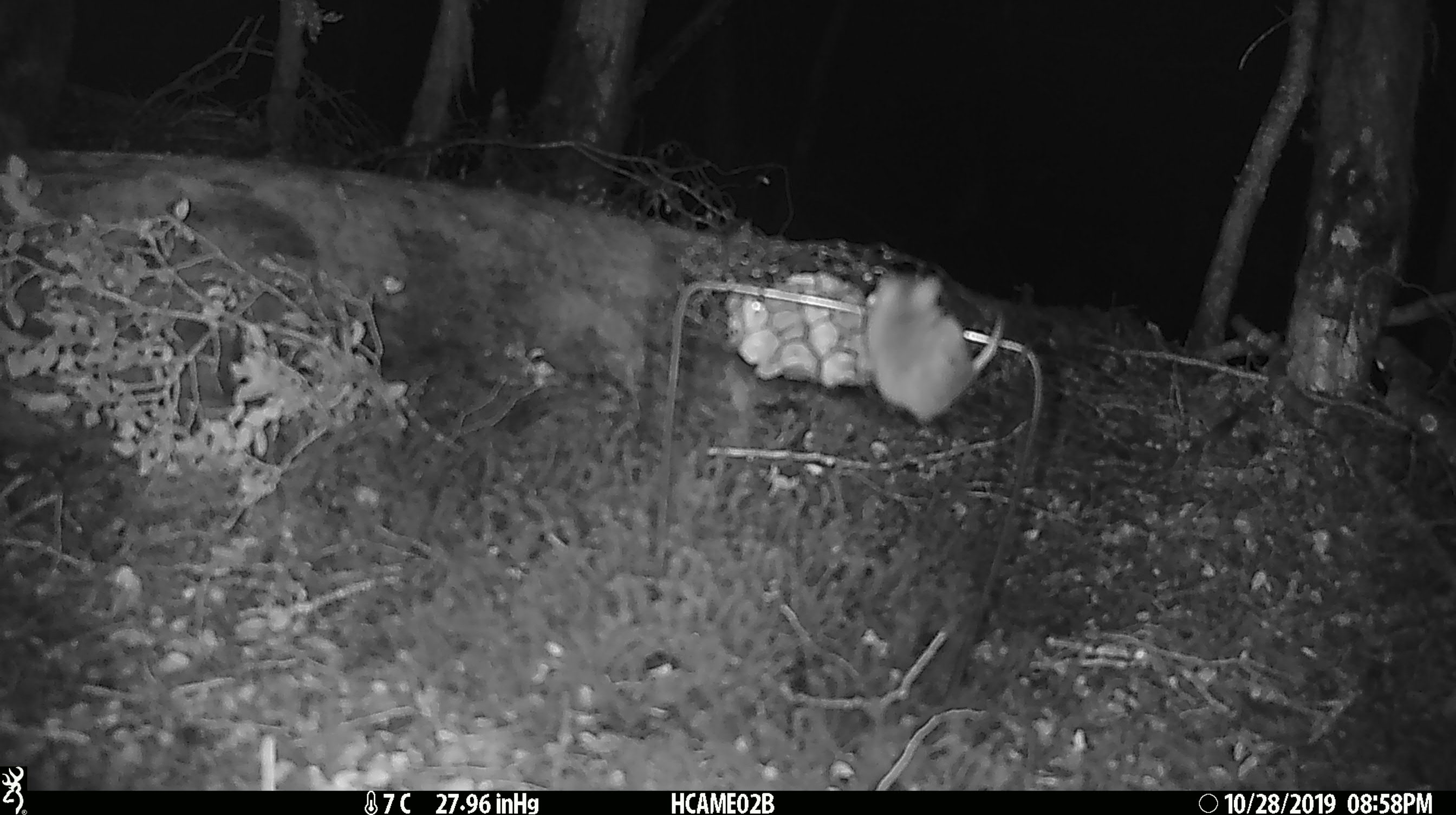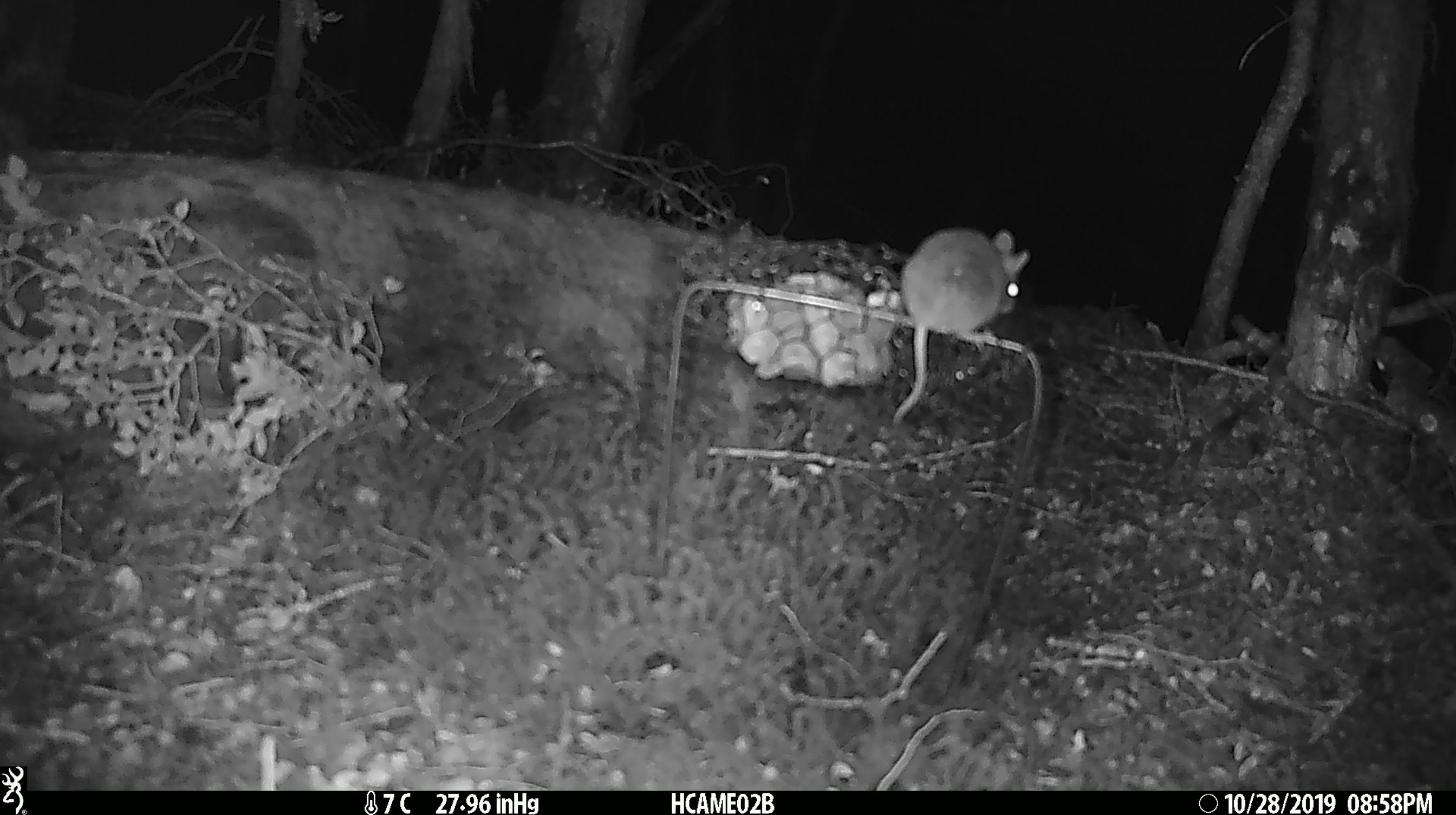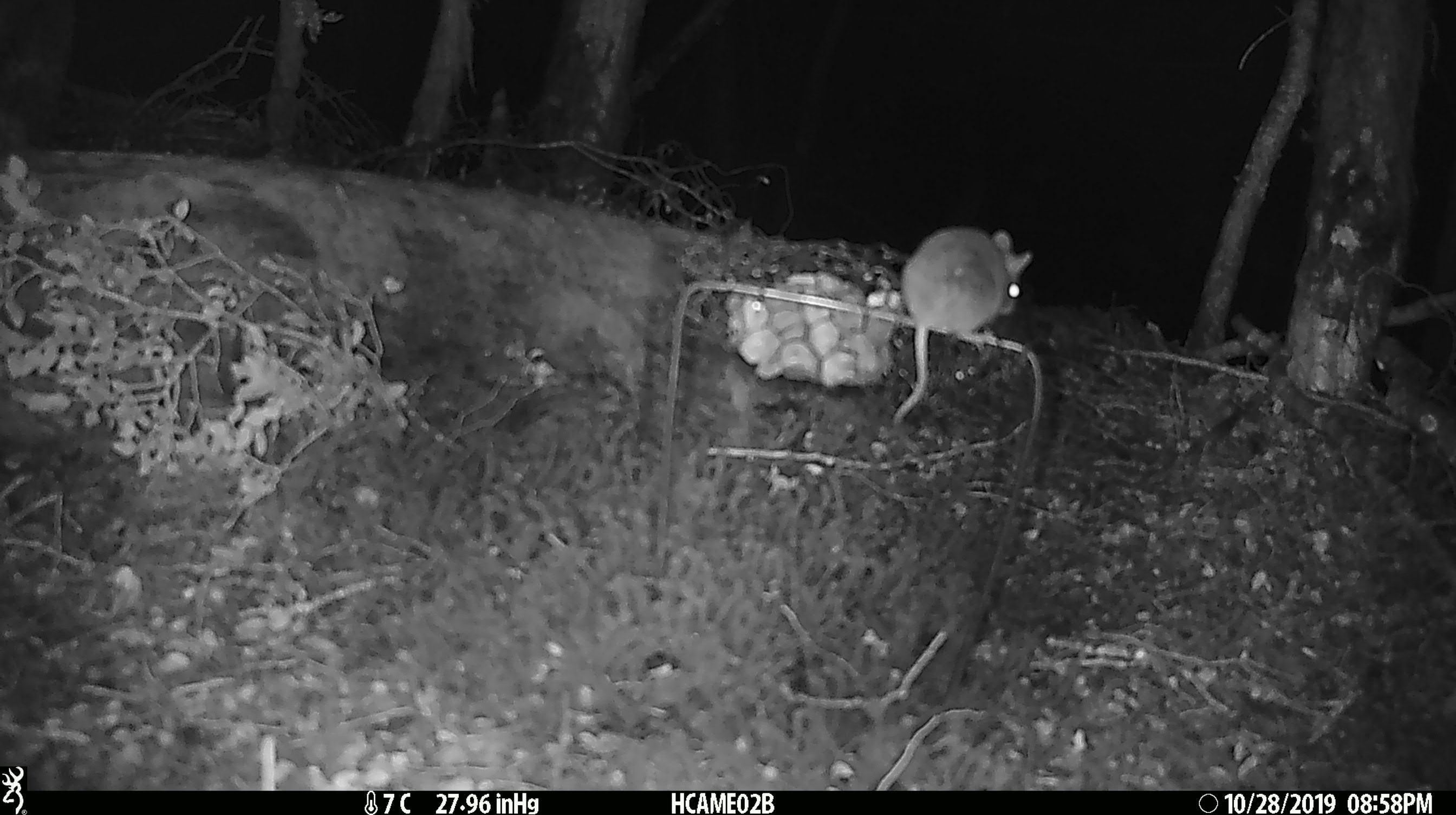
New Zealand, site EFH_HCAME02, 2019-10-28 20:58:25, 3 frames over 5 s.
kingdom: Animalia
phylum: Chordata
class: Mammalia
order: Rodentia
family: Muridae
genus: Mus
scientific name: Mus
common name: mouse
Mouse (Mus).